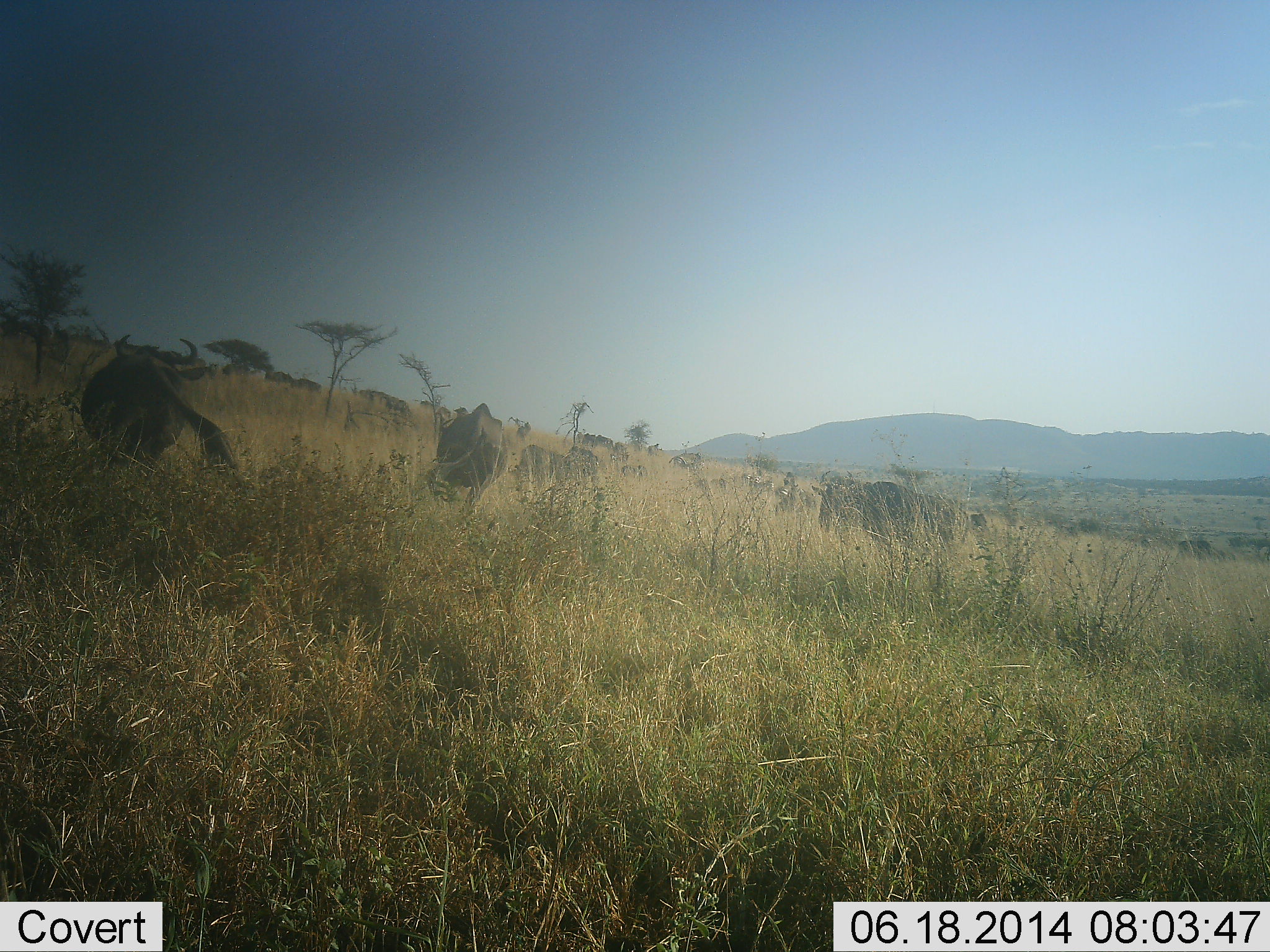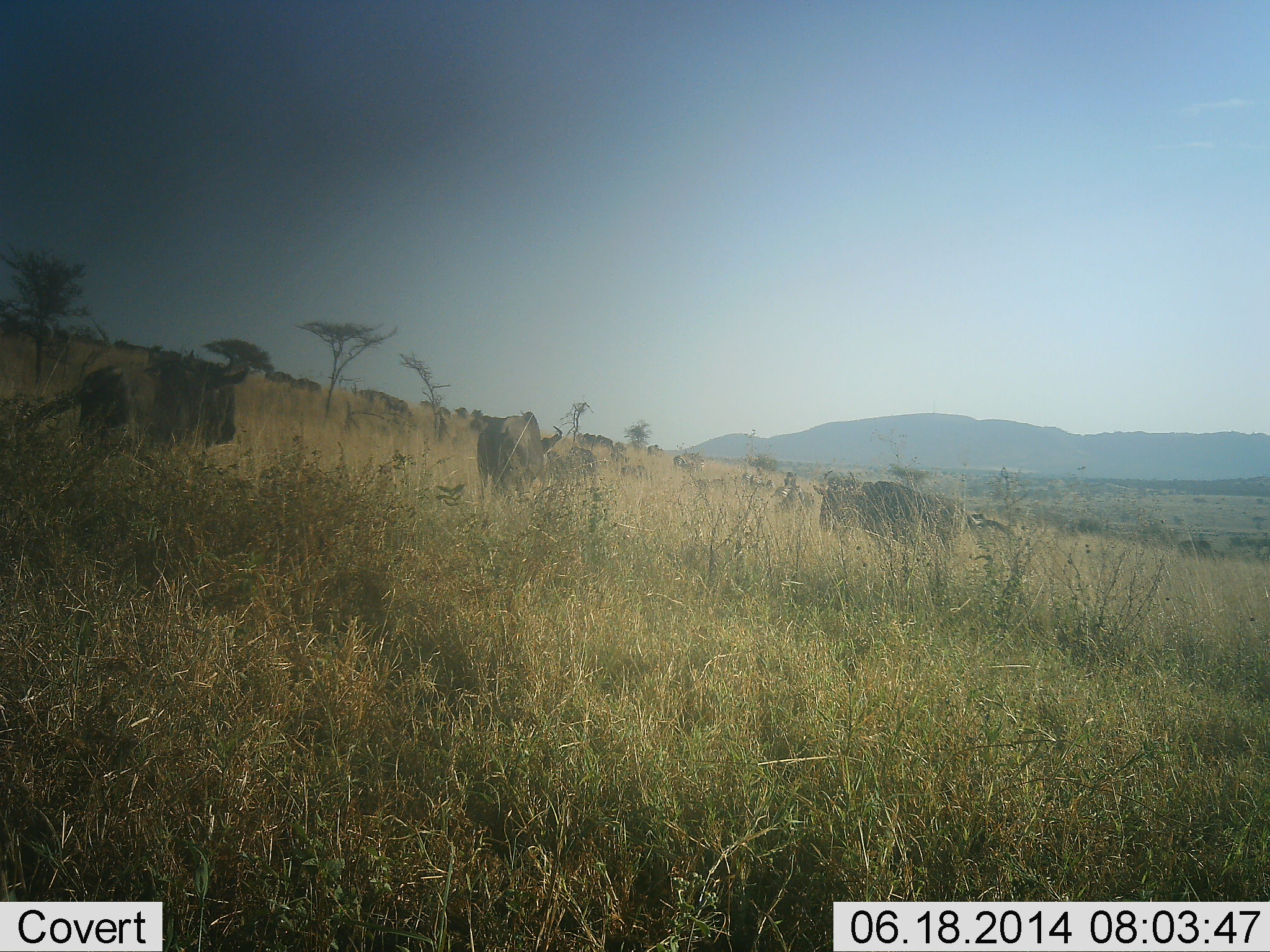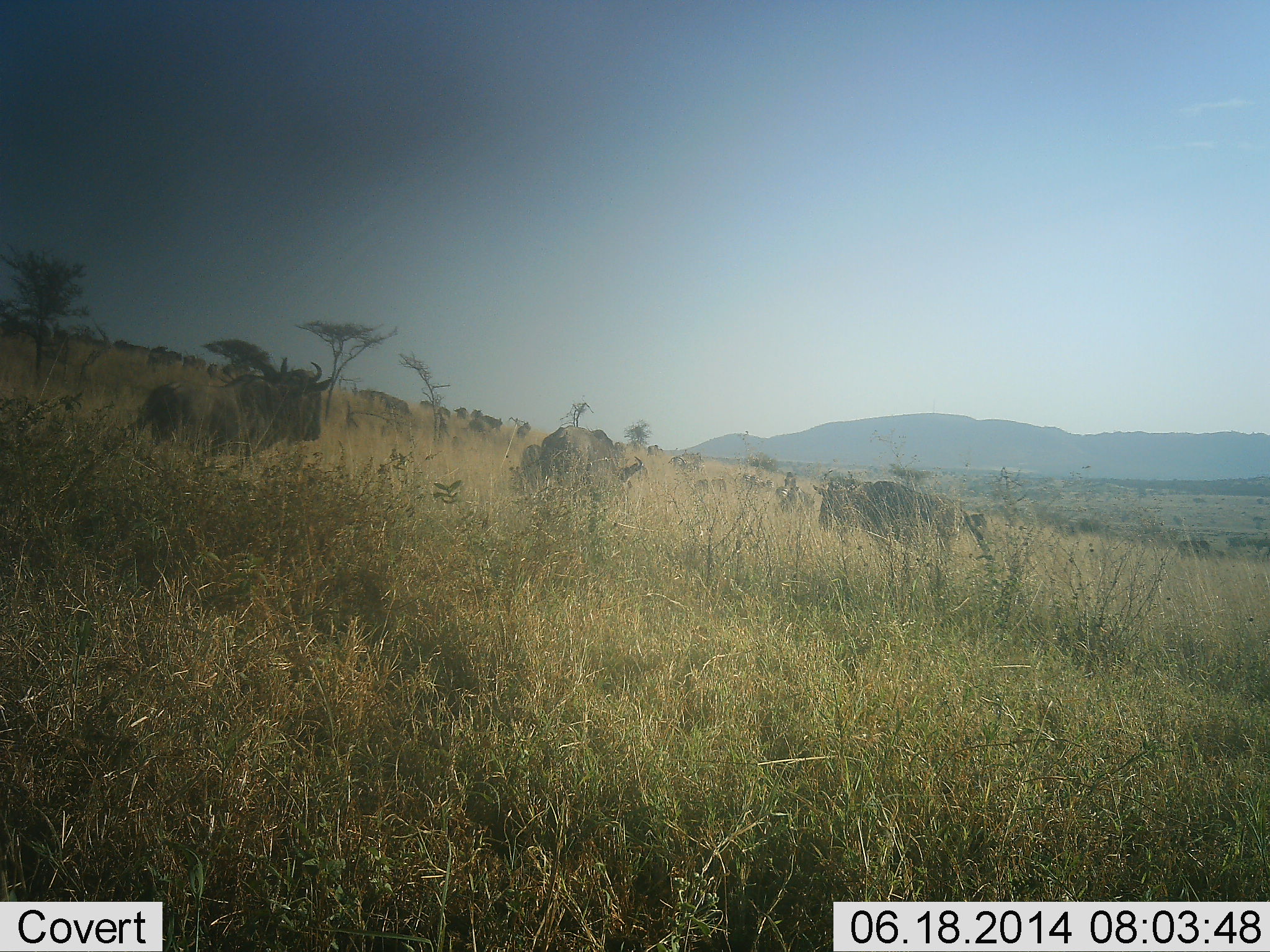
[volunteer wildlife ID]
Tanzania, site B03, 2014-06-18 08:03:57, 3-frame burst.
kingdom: Animalia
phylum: Chordata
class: Mammalia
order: Artiodactyla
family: Bovidae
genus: Connochaetes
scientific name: Connochaetes taurinus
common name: blue wildebeest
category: wildebeest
Wildebeest (blue wildebeest) (Connochaetes taurinus), count 6. Behavior (volunteer vote fractions): standing 50%, resting 0%, moving 80%, interacting 0%. Young present (vote fraction): 0%. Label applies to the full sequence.